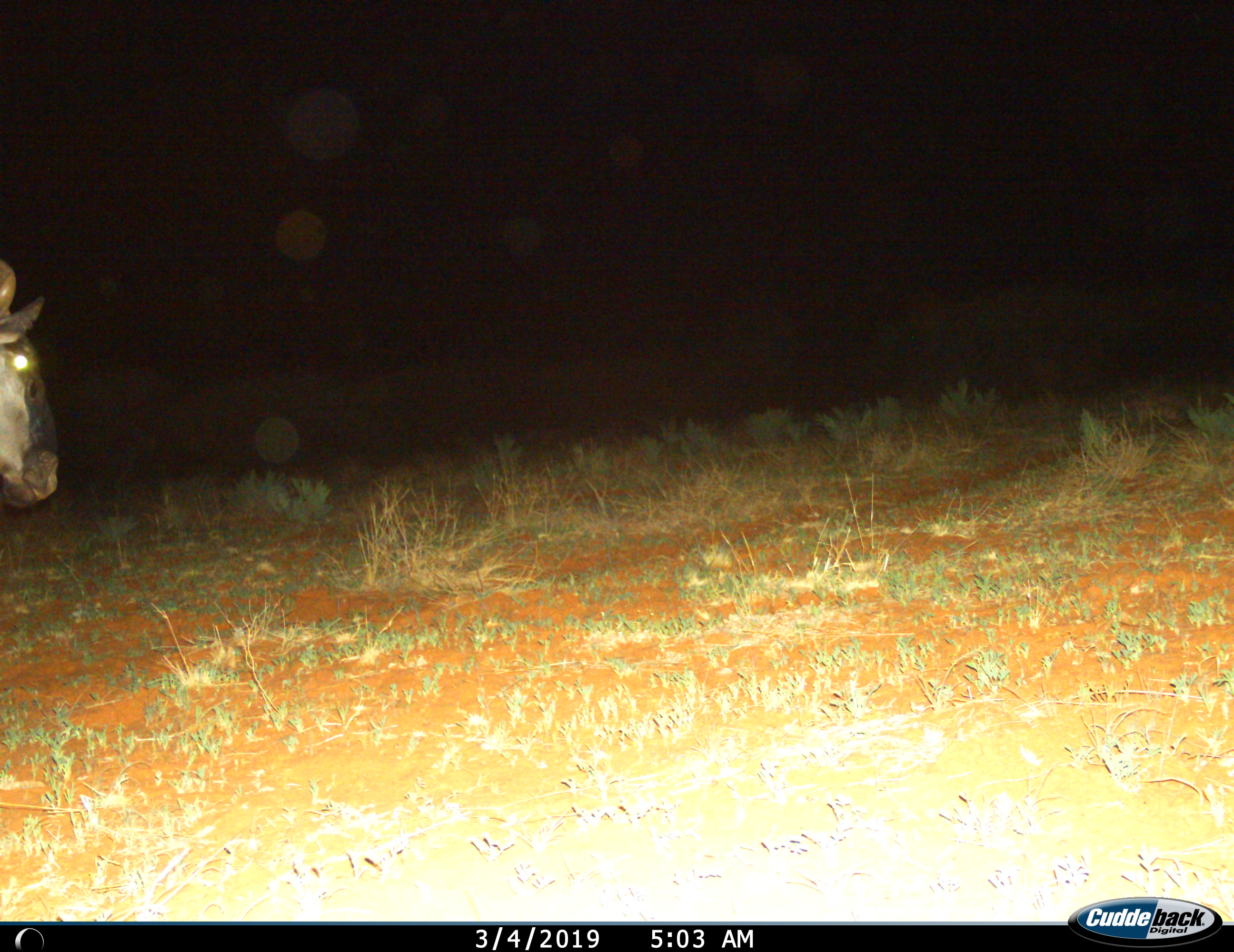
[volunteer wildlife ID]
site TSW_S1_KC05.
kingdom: Animalia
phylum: Chordata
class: Mammalia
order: Artiodactyla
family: Bovidae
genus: Connochaetes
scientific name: Connochaetes taurinus taurinus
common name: blue wildebeest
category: wildebeestblue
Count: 1.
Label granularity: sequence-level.